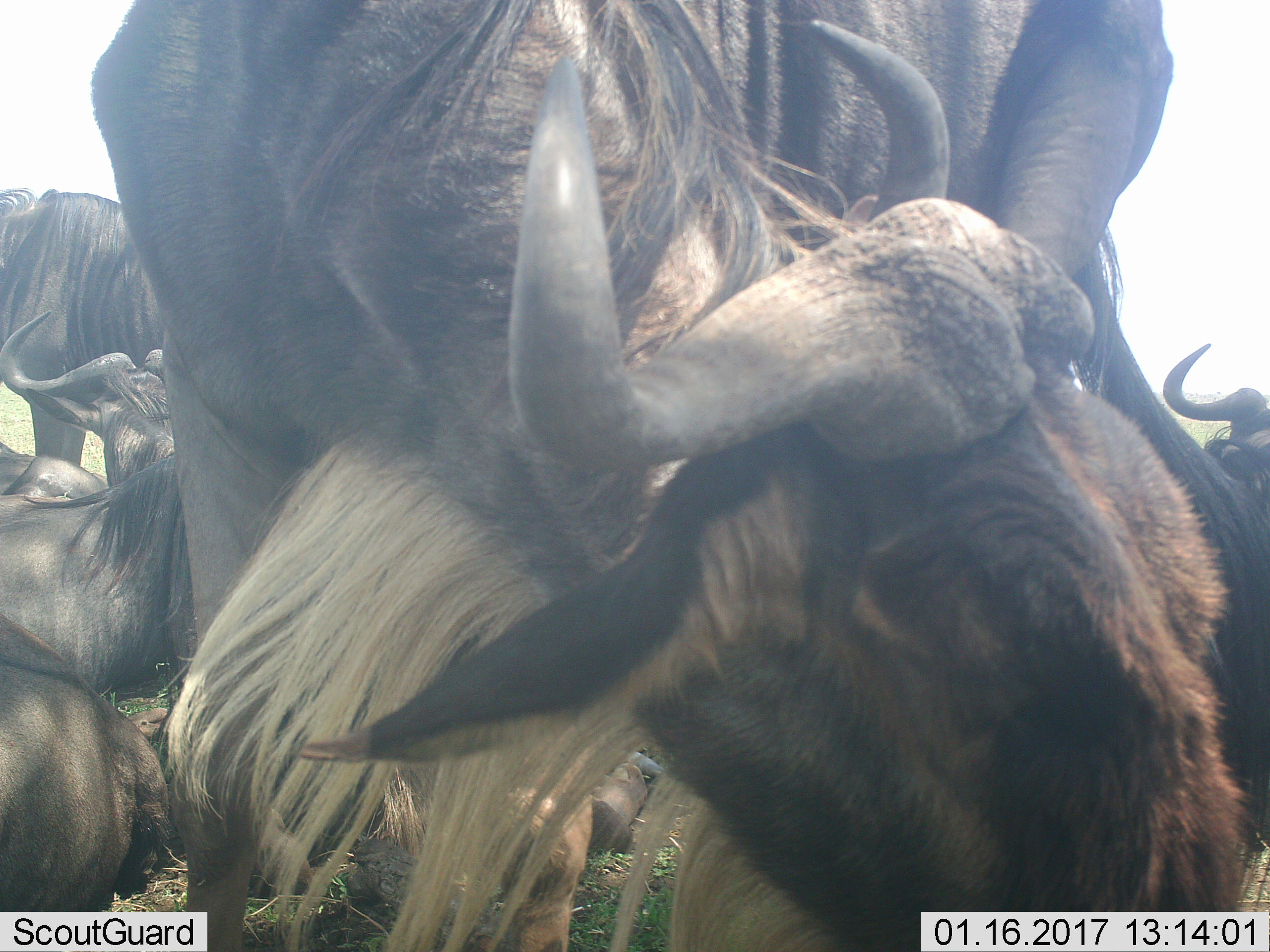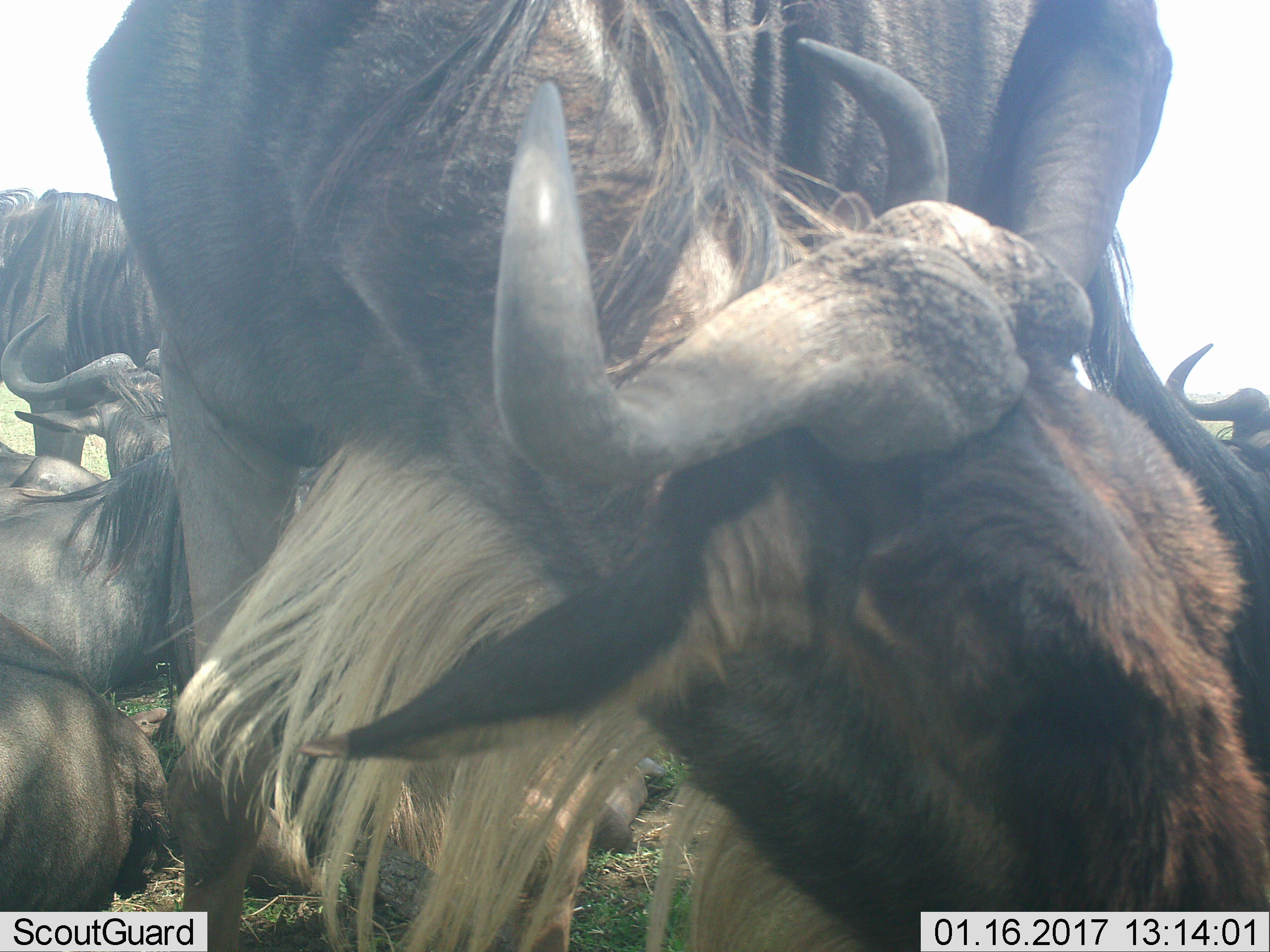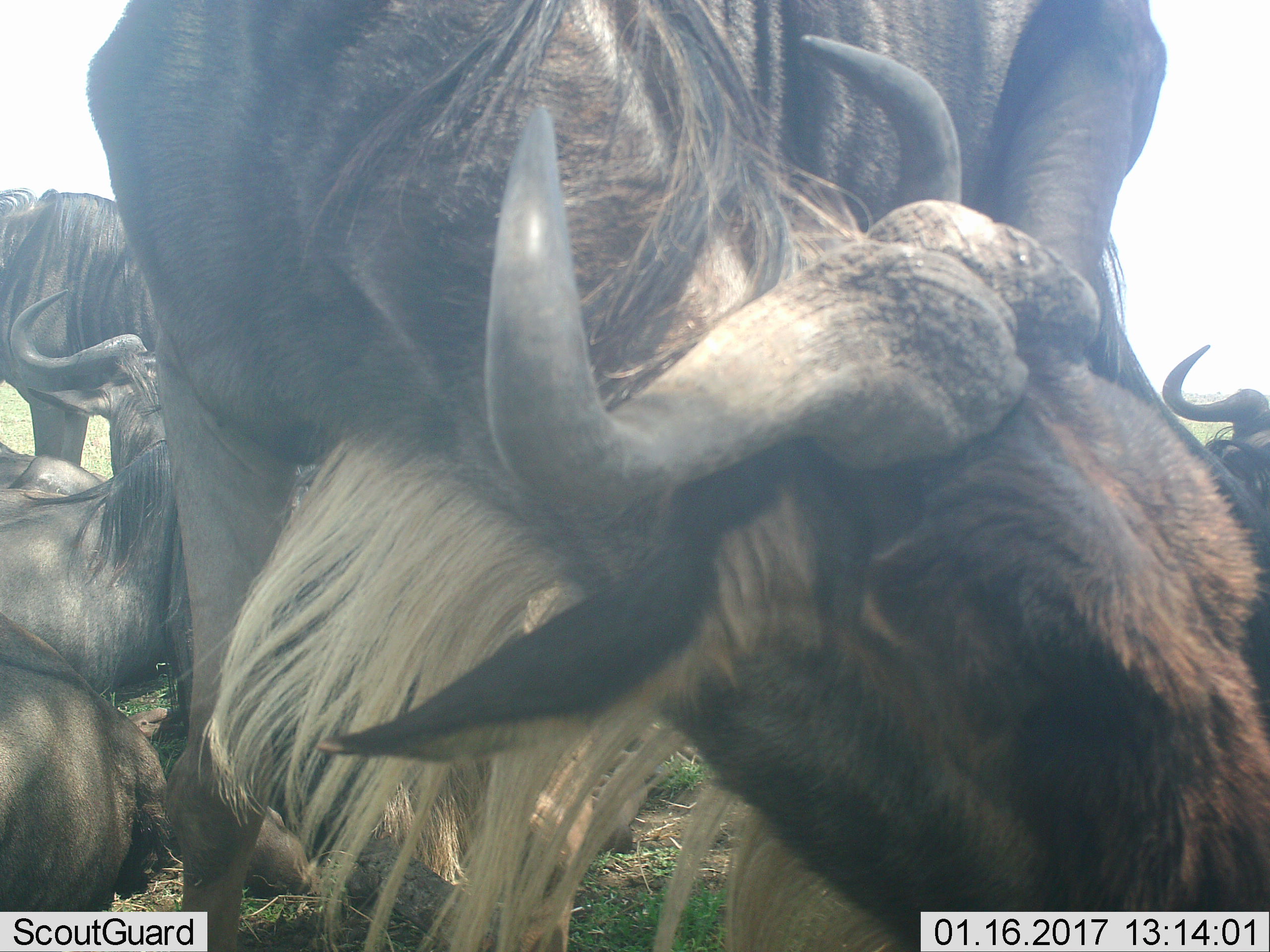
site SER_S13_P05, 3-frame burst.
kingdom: Animalia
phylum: Chordata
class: Mammalia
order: Artiodactyla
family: Bovidae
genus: Connochaetes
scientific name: Connochaetes taurinus taurinus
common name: blue wildebeest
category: wildebeestblue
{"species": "wildebeestblue (blue wildebeest) (Connochaetes taurinus taurinus)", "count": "6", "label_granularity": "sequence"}